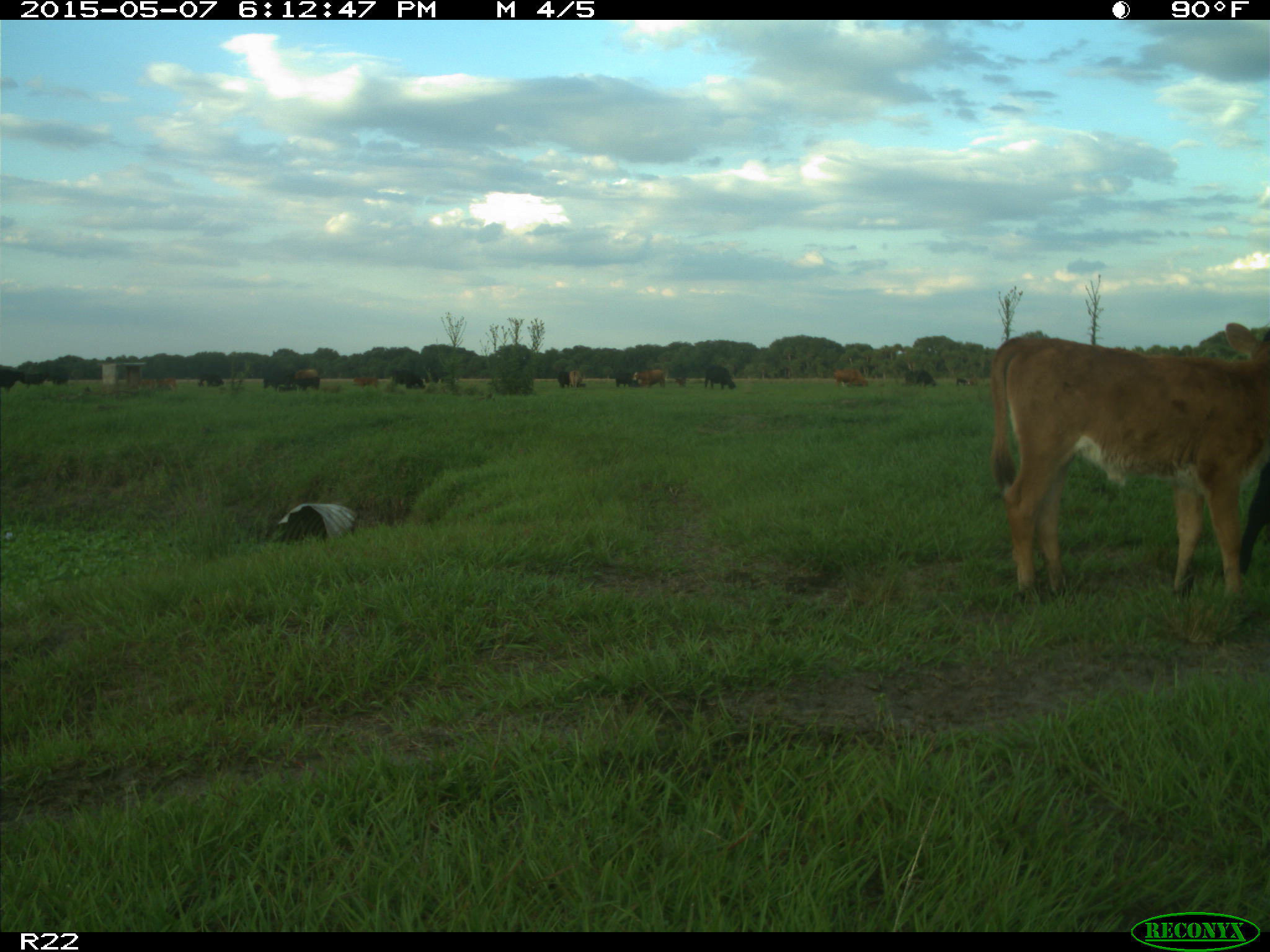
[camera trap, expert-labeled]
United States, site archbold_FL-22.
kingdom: Animalia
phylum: Chordata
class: Mammalia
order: Artiodactyla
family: Bovidae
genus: Bos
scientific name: Bos taurus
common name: domestic cow